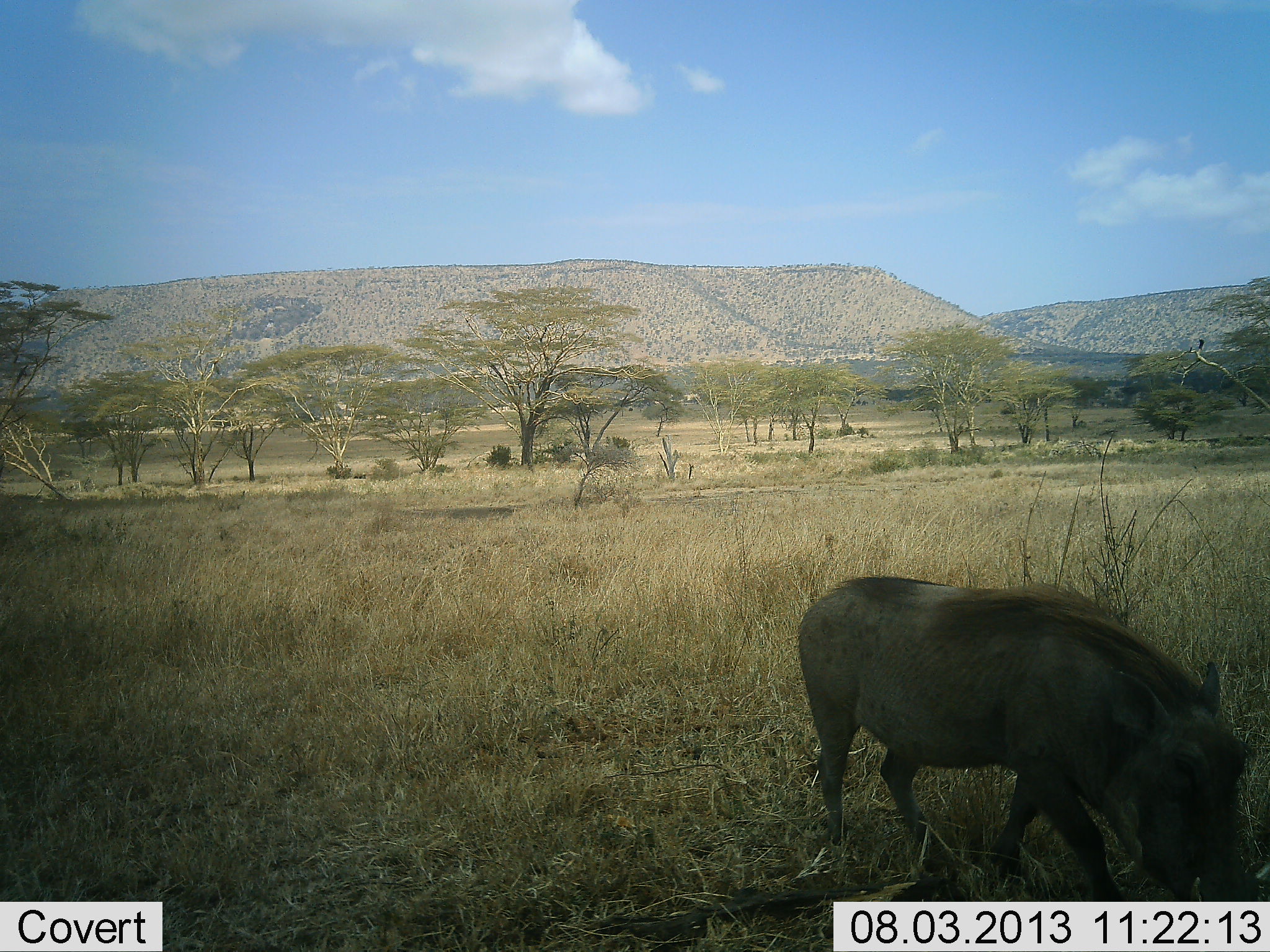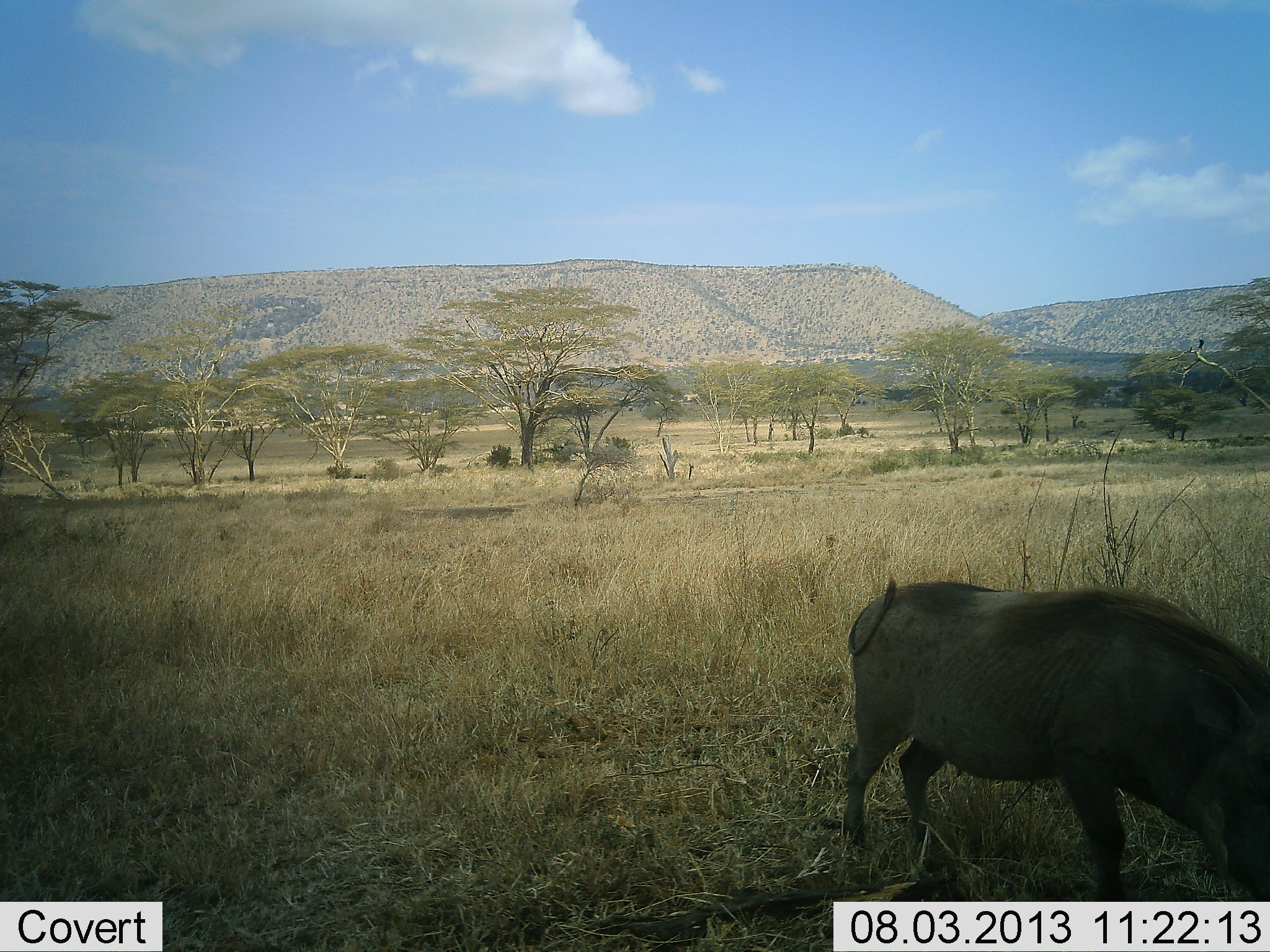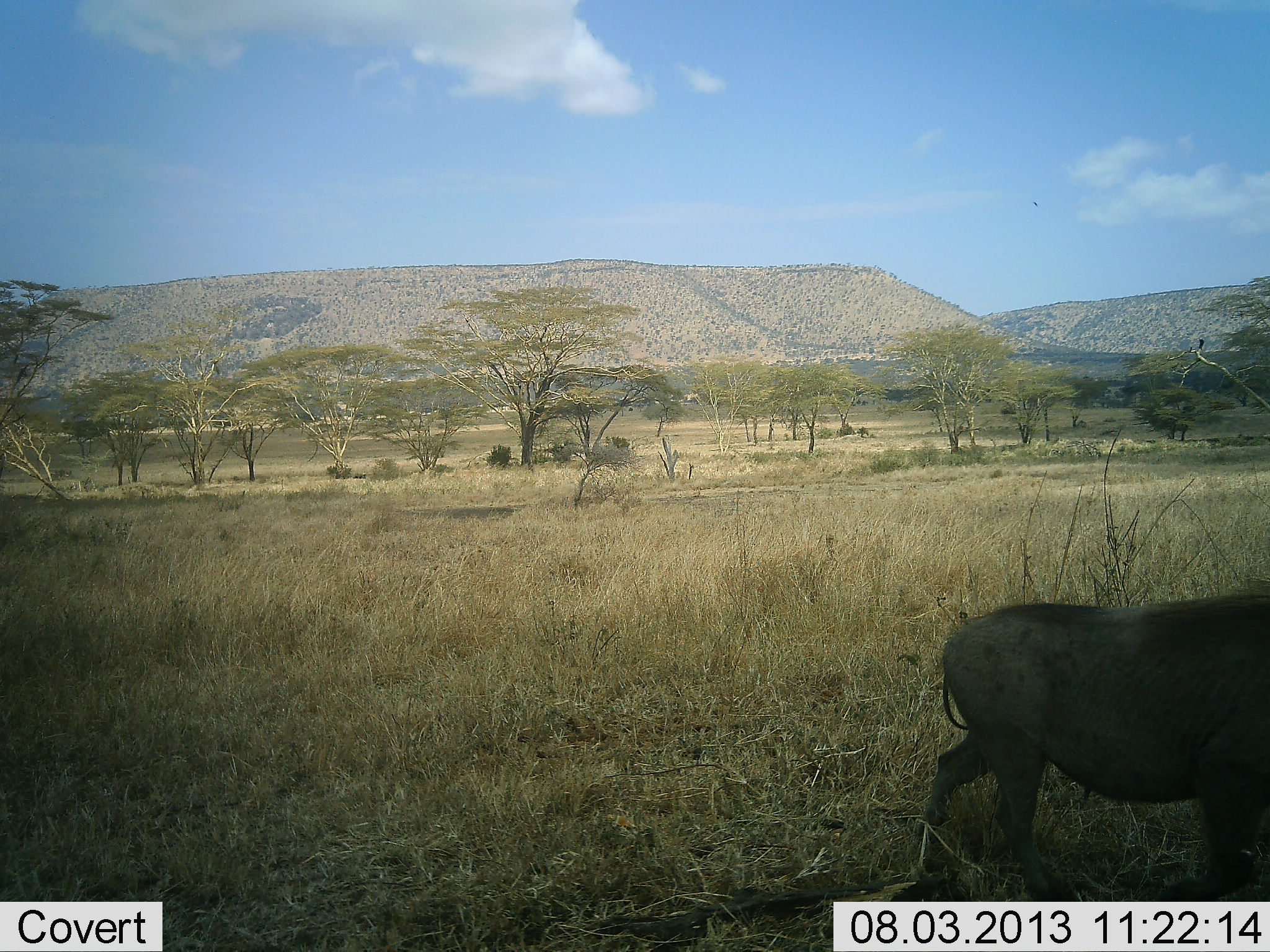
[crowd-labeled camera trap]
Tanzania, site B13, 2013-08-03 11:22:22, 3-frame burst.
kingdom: Animalia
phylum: Chordata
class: Mammalia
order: Artiodactyla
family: Suidae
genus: Phacochoerus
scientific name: Phacochoerus africanus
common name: warthog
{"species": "warthog (Phacochoerus africanus)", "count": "1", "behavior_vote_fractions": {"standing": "0%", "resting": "0%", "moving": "86%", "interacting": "0%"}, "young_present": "0%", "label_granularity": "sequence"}